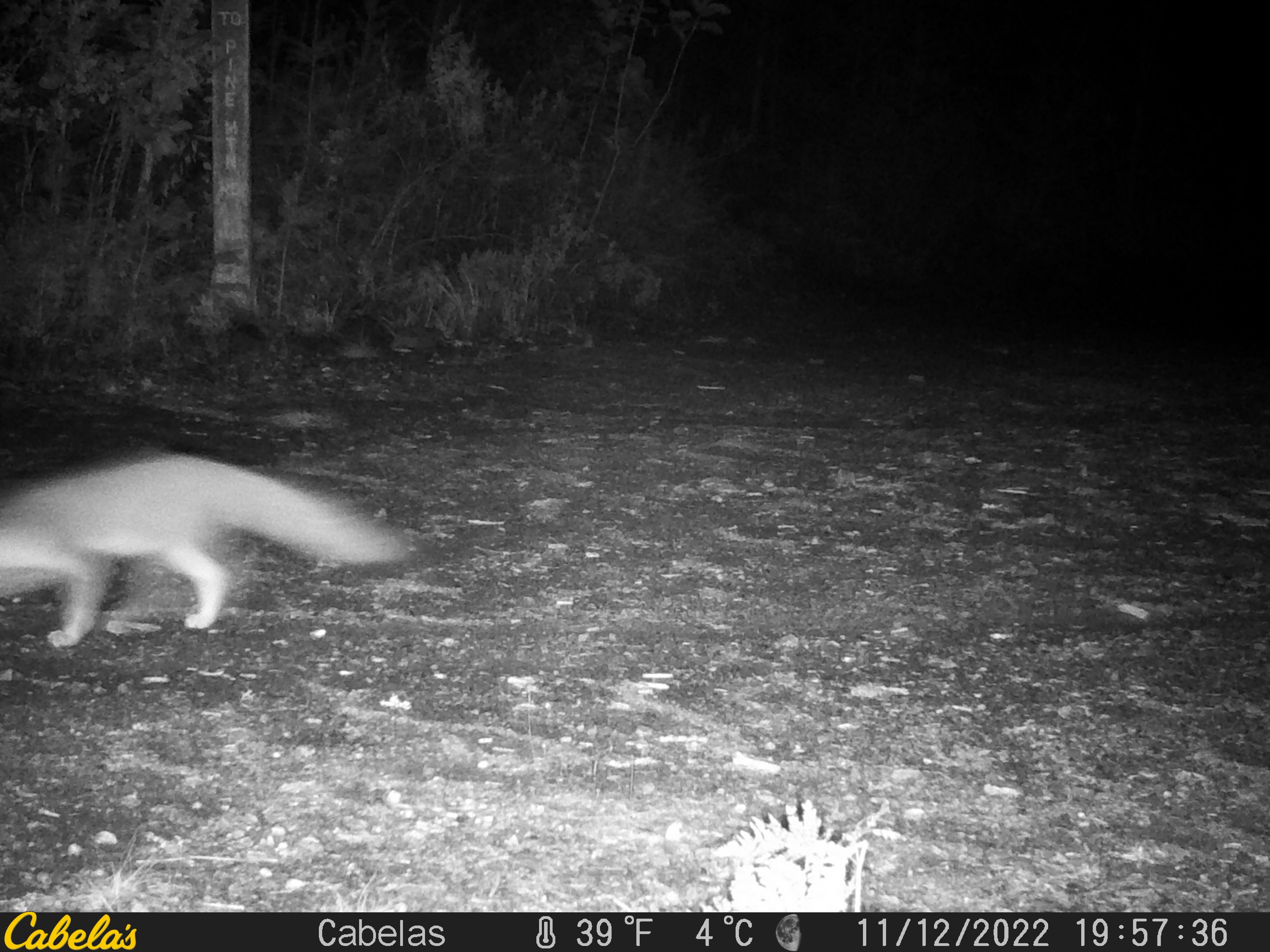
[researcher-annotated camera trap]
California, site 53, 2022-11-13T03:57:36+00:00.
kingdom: Animalia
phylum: Chordata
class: Mammalia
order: Carnivora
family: Canidae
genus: Urocyon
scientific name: Urocyon cinereoargenteus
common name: gray fox